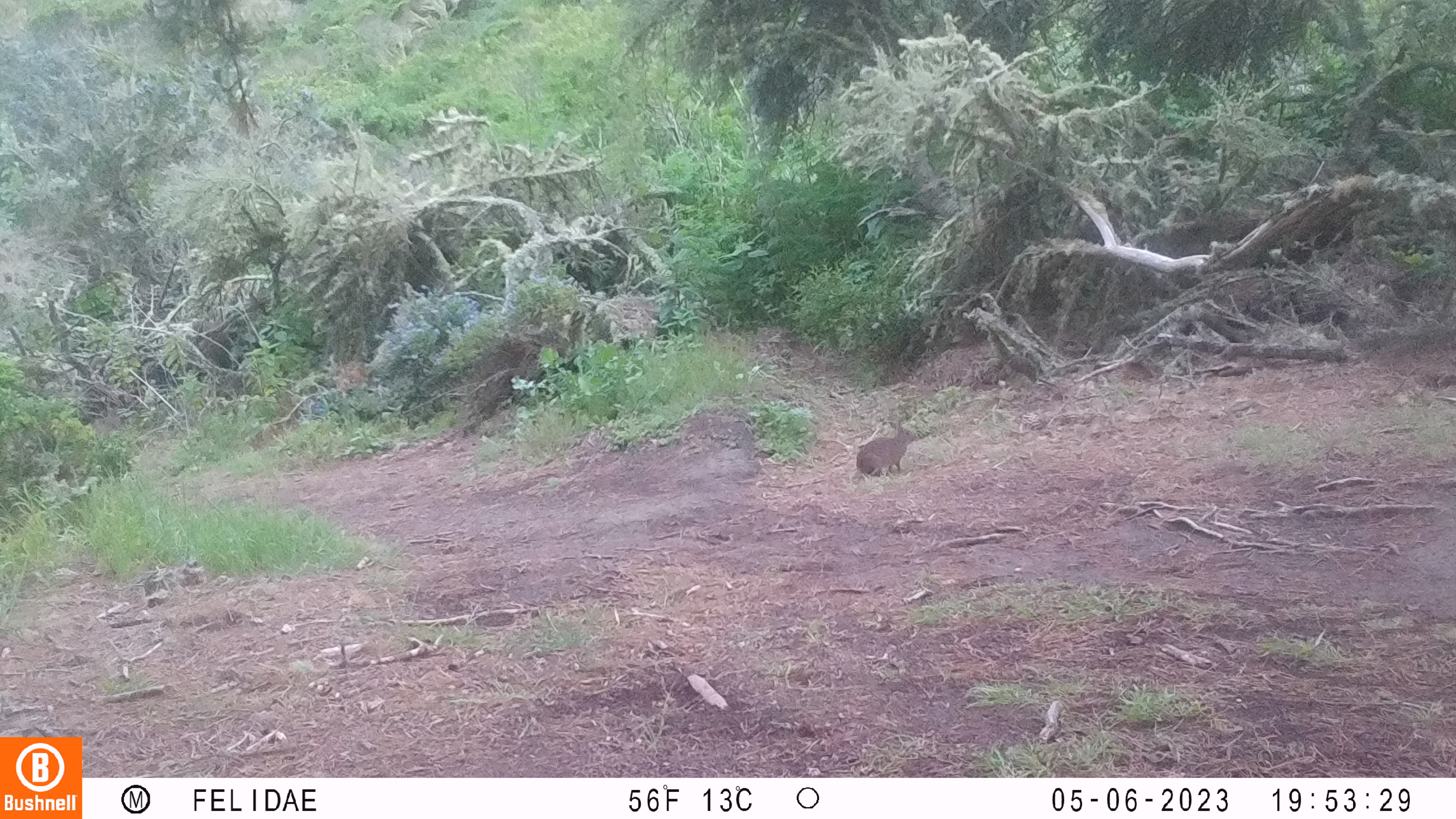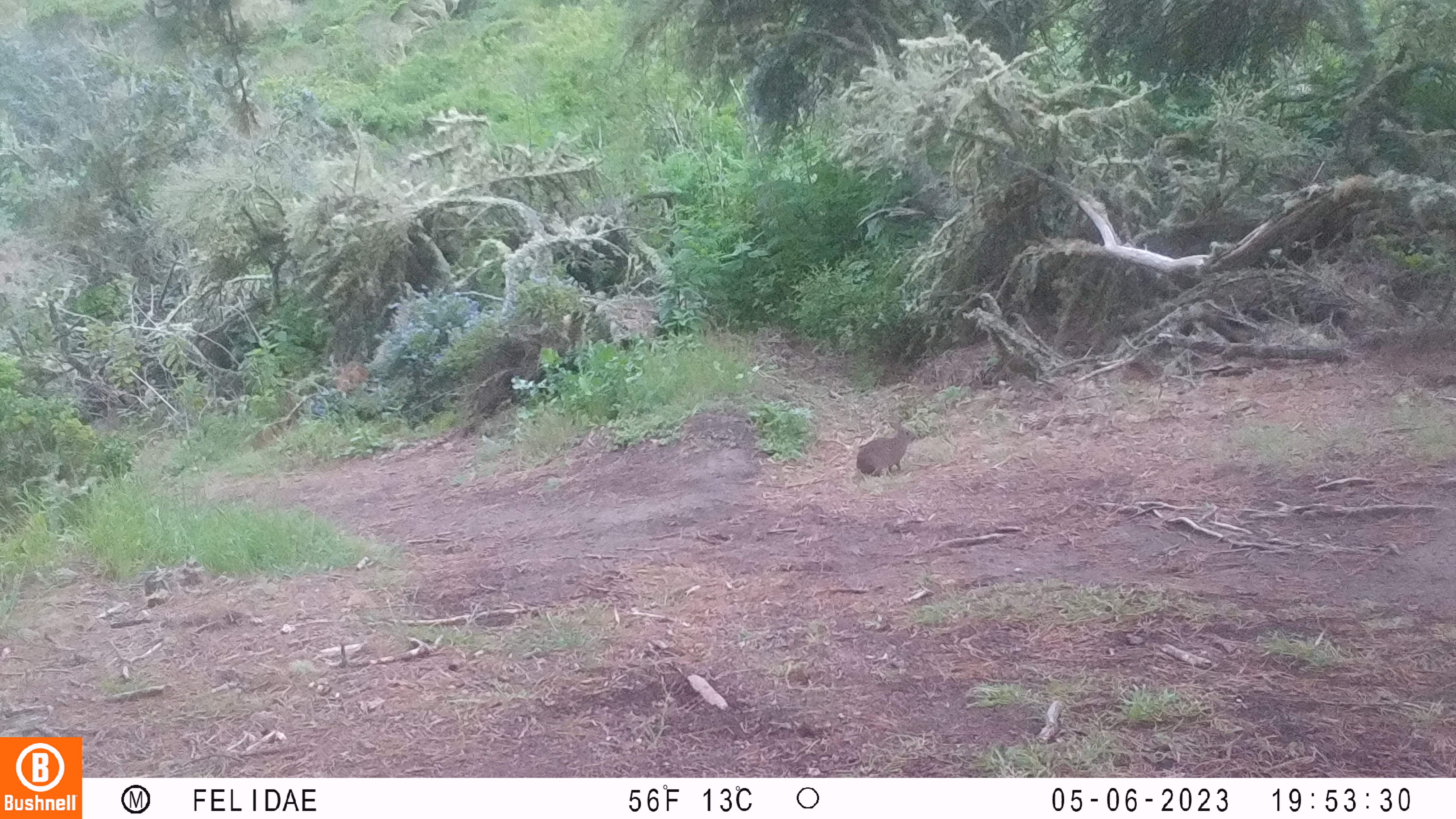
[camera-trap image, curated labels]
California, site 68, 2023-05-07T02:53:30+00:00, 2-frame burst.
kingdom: Animalia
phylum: Chordata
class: Mammalia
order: Lagomorpha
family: Leporidae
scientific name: Leporidae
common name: rabbit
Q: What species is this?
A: Rabbit (Leporidae).